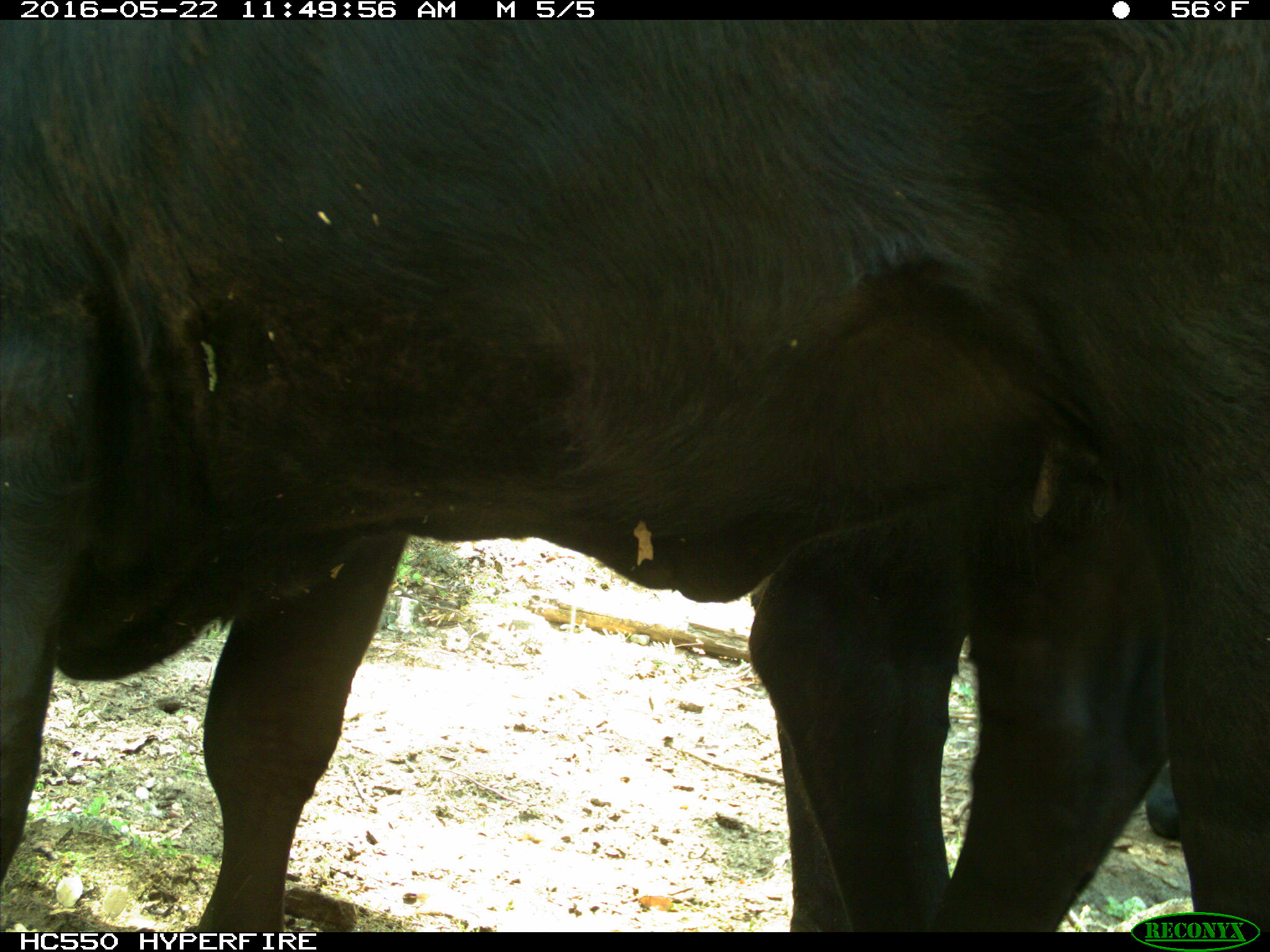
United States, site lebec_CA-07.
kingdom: Animalia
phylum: Chordata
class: Mammalia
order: Artiodactyla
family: Bovidae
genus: Bos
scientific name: Bos taurus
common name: domestic cow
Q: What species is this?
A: Bos taurus (domestic cow).